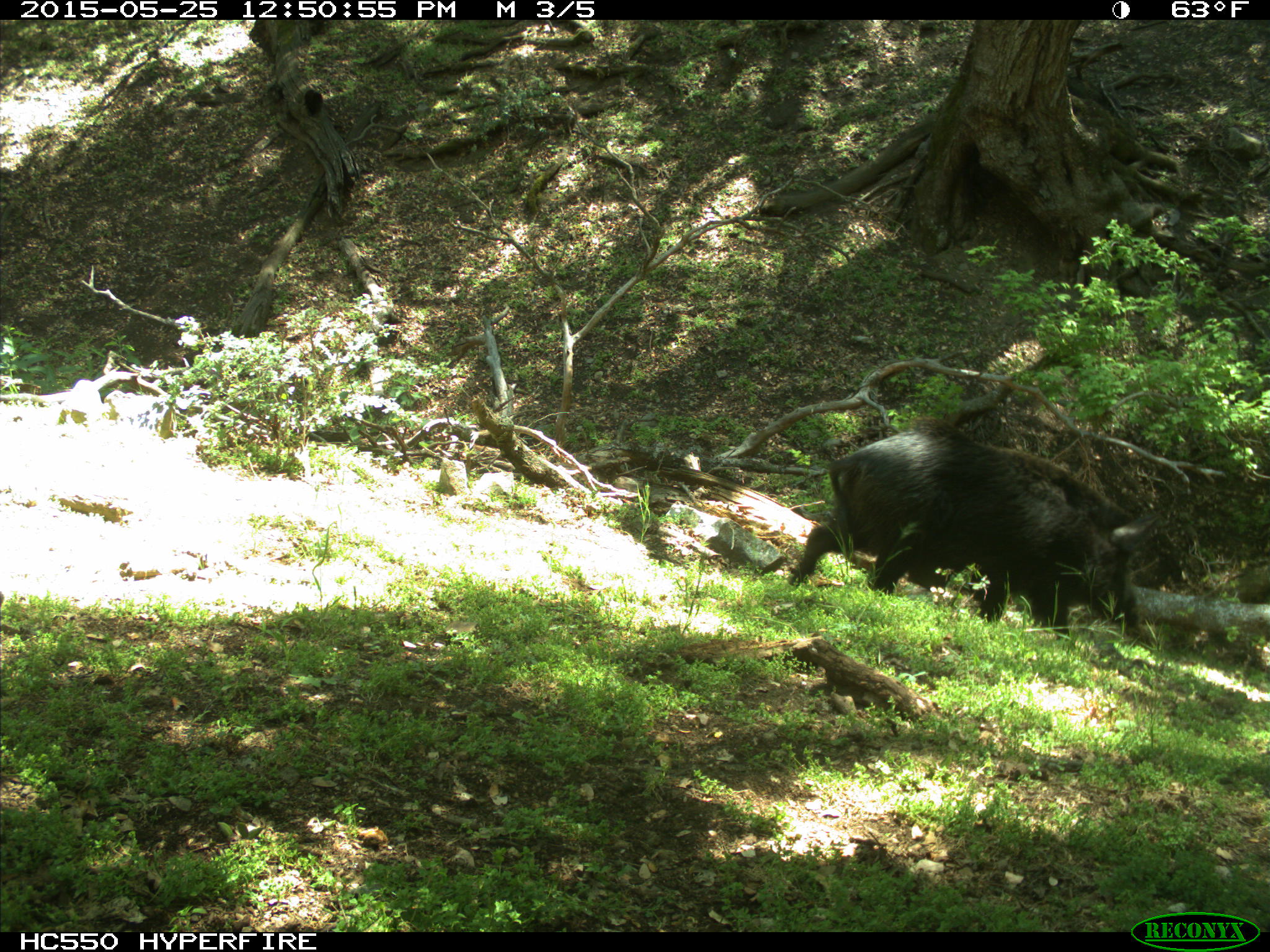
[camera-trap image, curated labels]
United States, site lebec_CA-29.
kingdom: Animalia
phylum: Chordata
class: Mammalia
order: Artiodactyla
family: Suidae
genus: Sus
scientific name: Sus scrofa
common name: wild boar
Sus scrofa (wild boar).